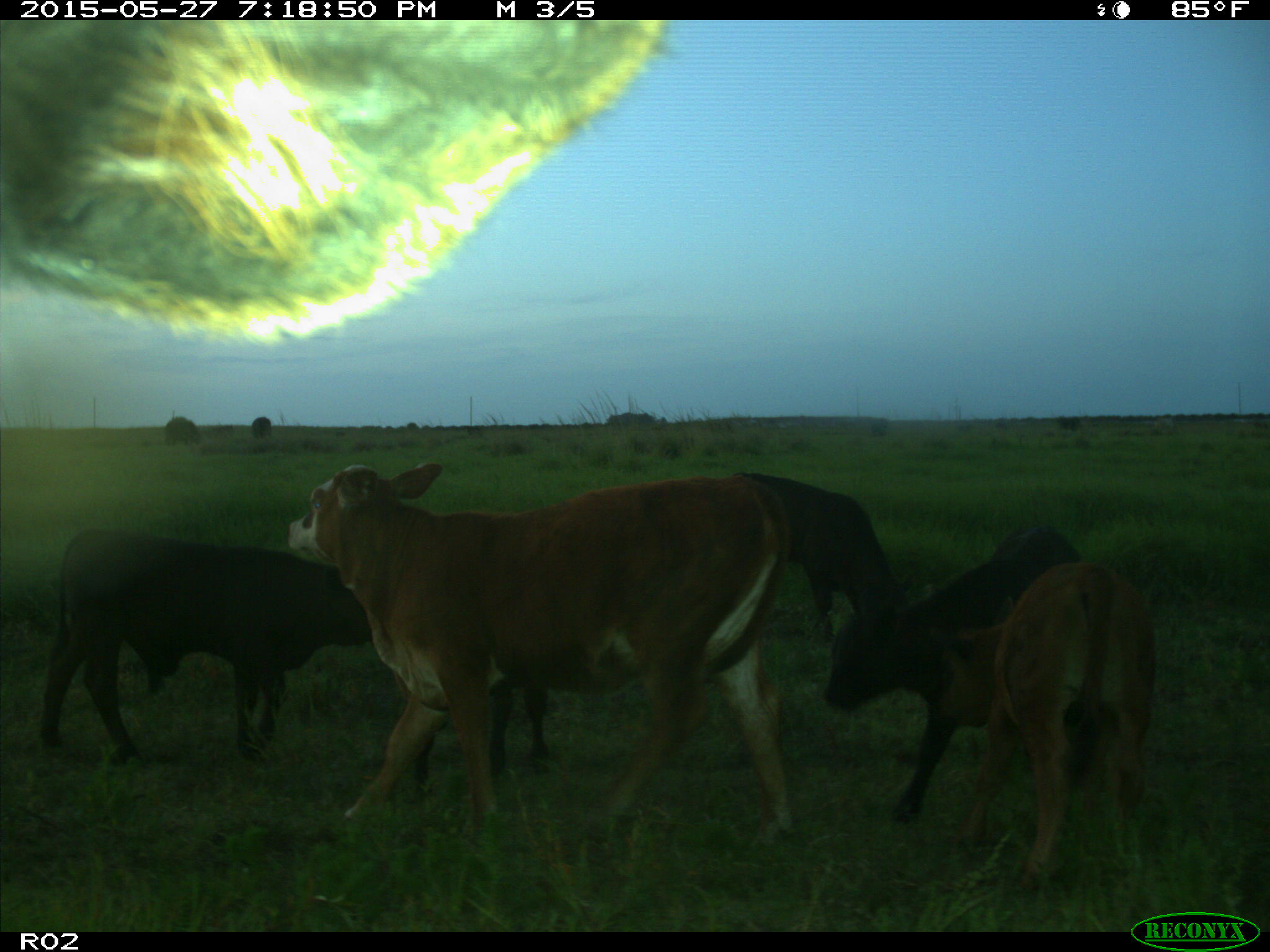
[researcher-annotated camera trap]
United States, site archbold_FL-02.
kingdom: Animalia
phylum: Chordata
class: Mammalia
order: Artiodactyla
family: Bovidae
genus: Bos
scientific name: Bos taurus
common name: domestic cow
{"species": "Bos taurus (domestic cow)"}